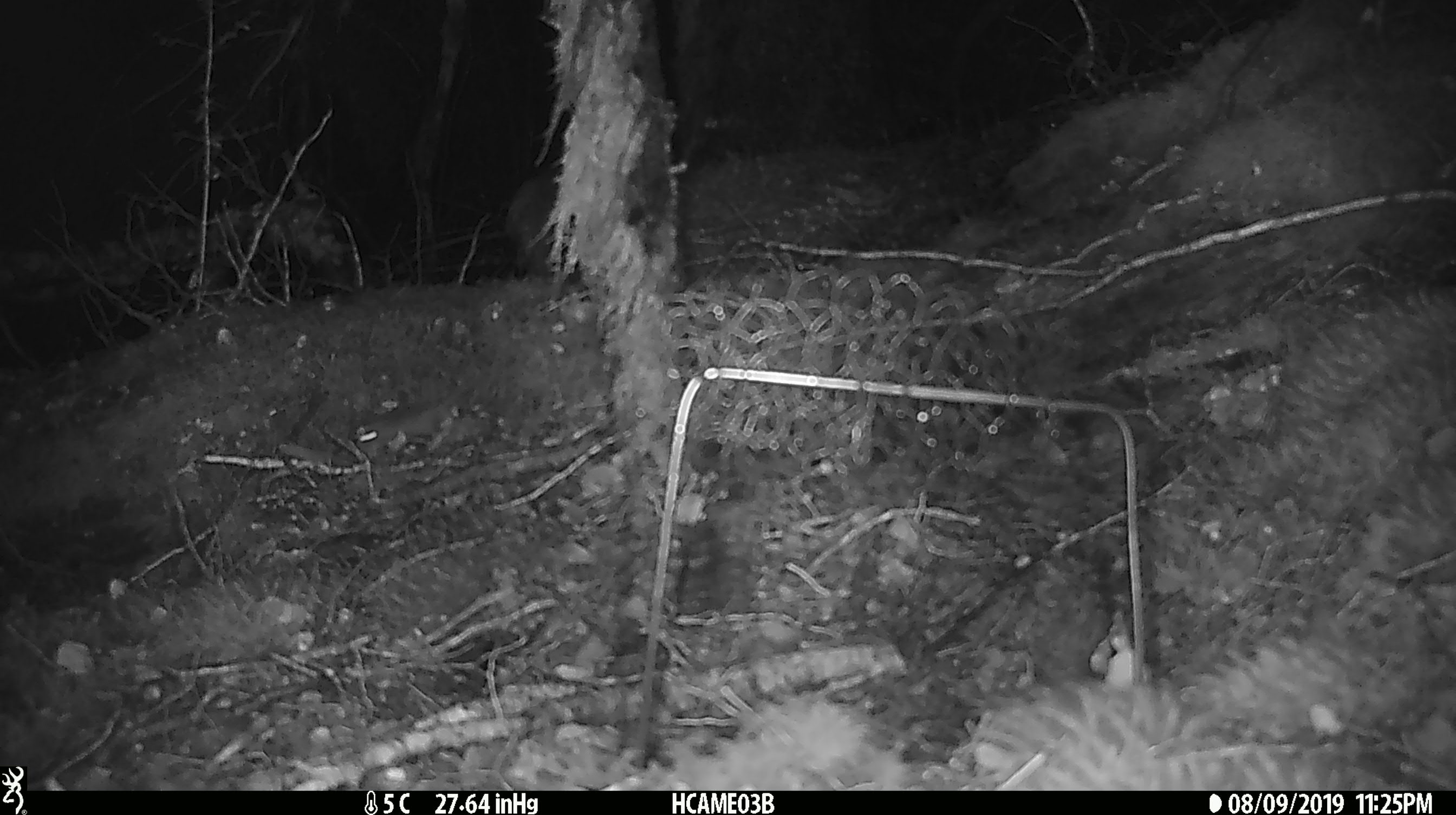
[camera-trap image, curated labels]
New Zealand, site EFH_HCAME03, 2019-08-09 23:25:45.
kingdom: Animalia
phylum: Chordata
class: Mammalia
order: Rodentia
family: Muridae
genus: Mus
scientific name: Mus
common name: mouse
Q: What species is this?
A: Mouse (Mus).